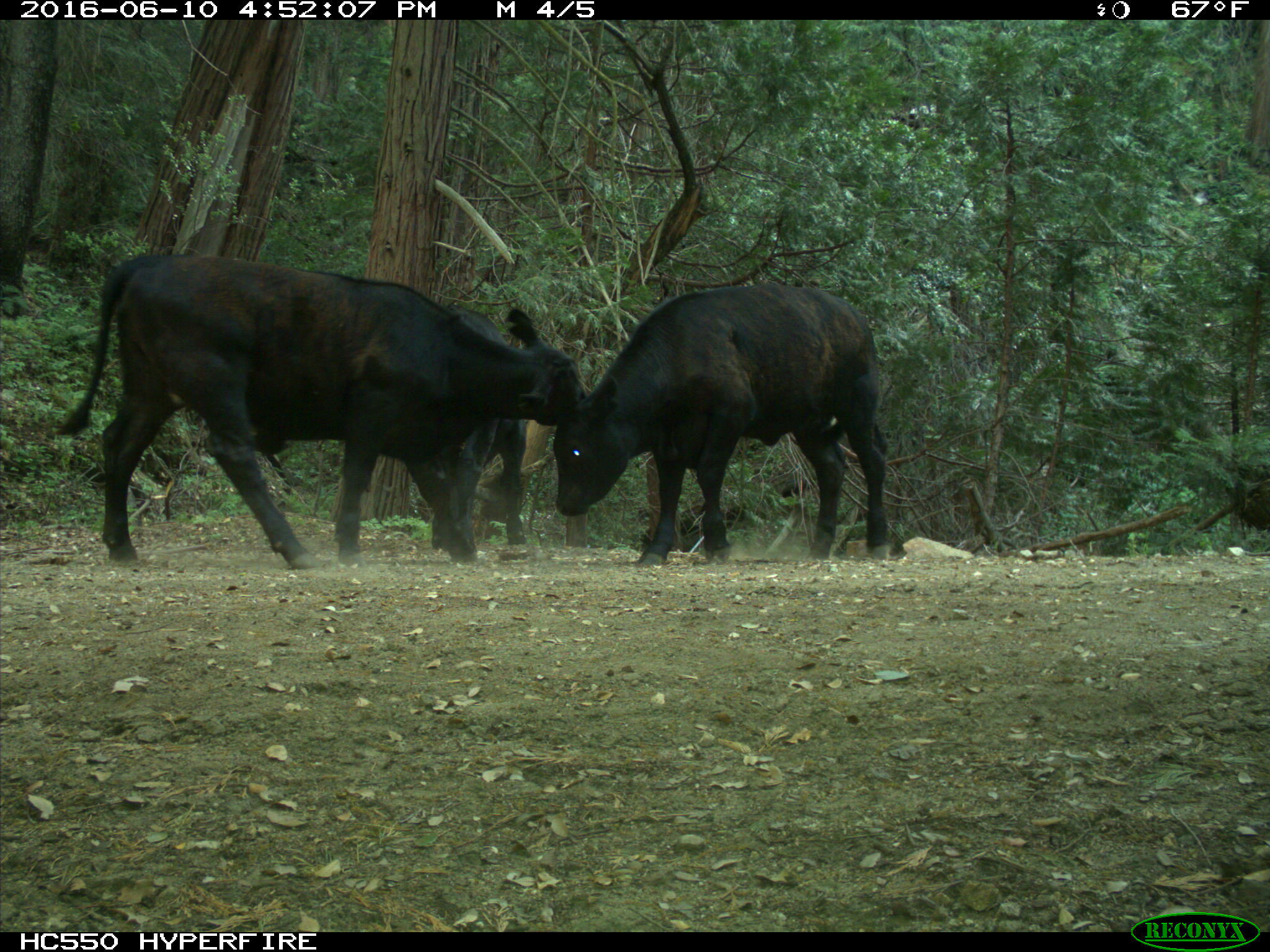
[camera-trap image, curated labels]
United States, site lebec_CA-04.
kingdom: Animalia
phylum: Chordata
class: Mammalia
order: Artiodactyla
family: Bovidae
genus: Bos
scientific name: Bos taurus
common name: domestic cow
Bos taurus (domestic cow).